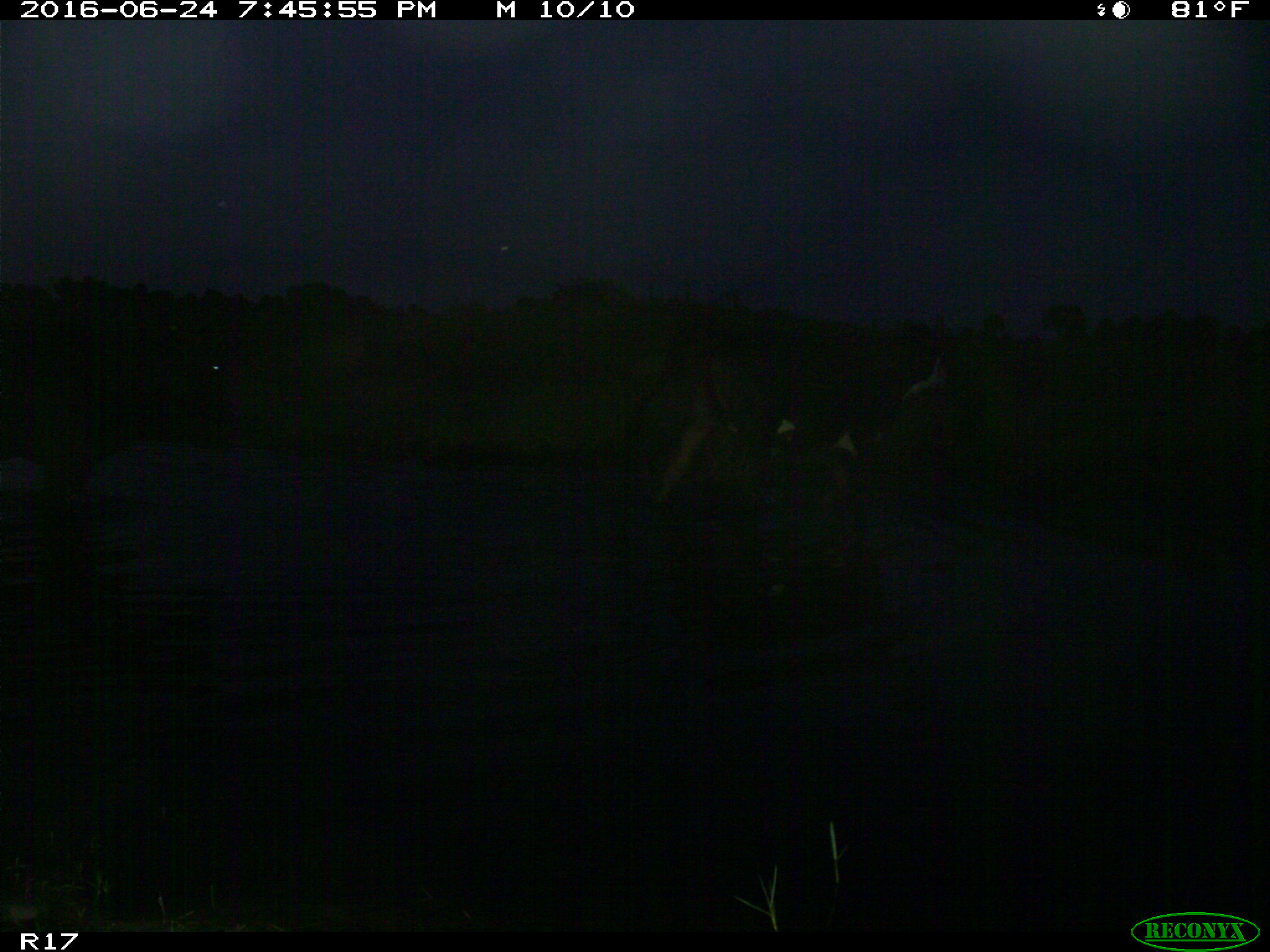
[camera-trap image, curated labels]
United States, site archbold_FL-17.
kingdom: Animalia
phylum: Chordata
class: Mammalia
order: Artiodactyla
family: Bovidae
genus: Bos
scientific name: Bos taurus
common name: domestic cow